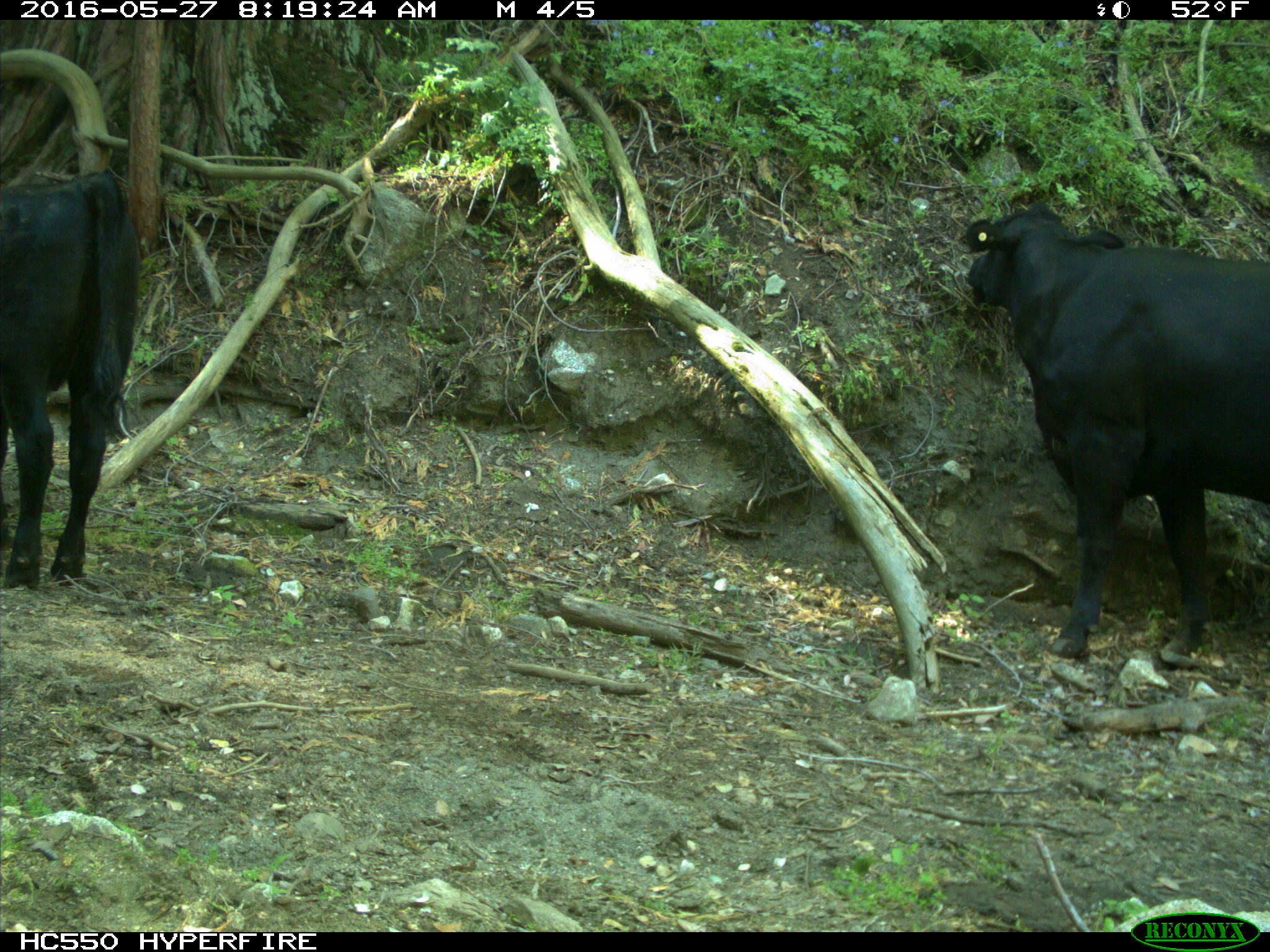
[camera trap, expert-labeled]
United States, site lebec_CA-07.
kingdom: Animalia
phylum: Chordata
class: Mammalia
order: Artiodactyla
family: Bovidae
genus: Bos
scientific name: Bos taurus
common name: domestic cow